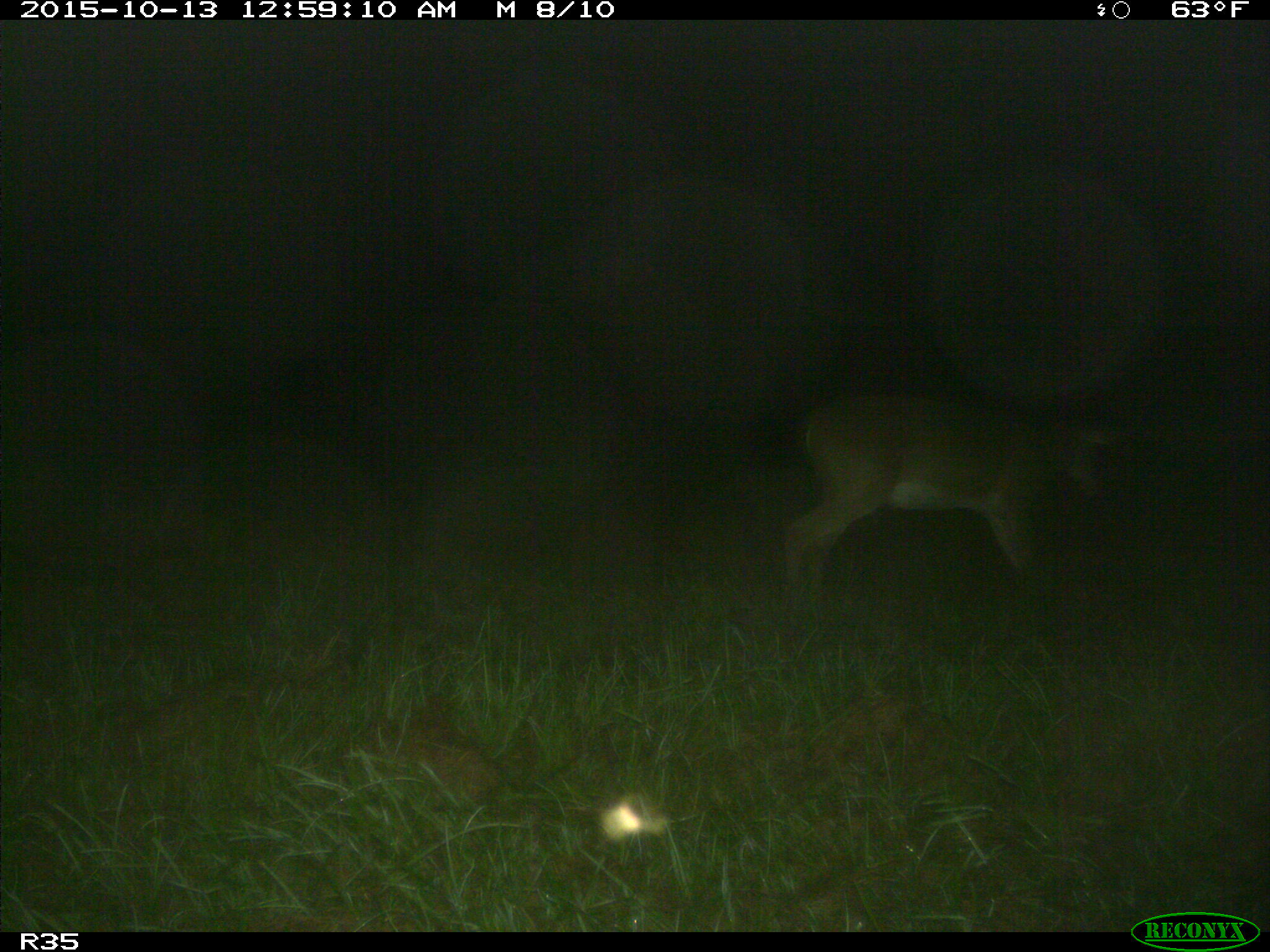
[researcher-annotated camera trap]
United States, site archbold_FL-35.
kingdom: Animalia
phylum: Chordata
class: Mammalia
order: Artiodactyla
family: Cervidae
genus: Odocoileus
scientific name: Odocoileus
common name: deer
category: unidentified deer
Unidentified deer (deer) (Odocoileus).